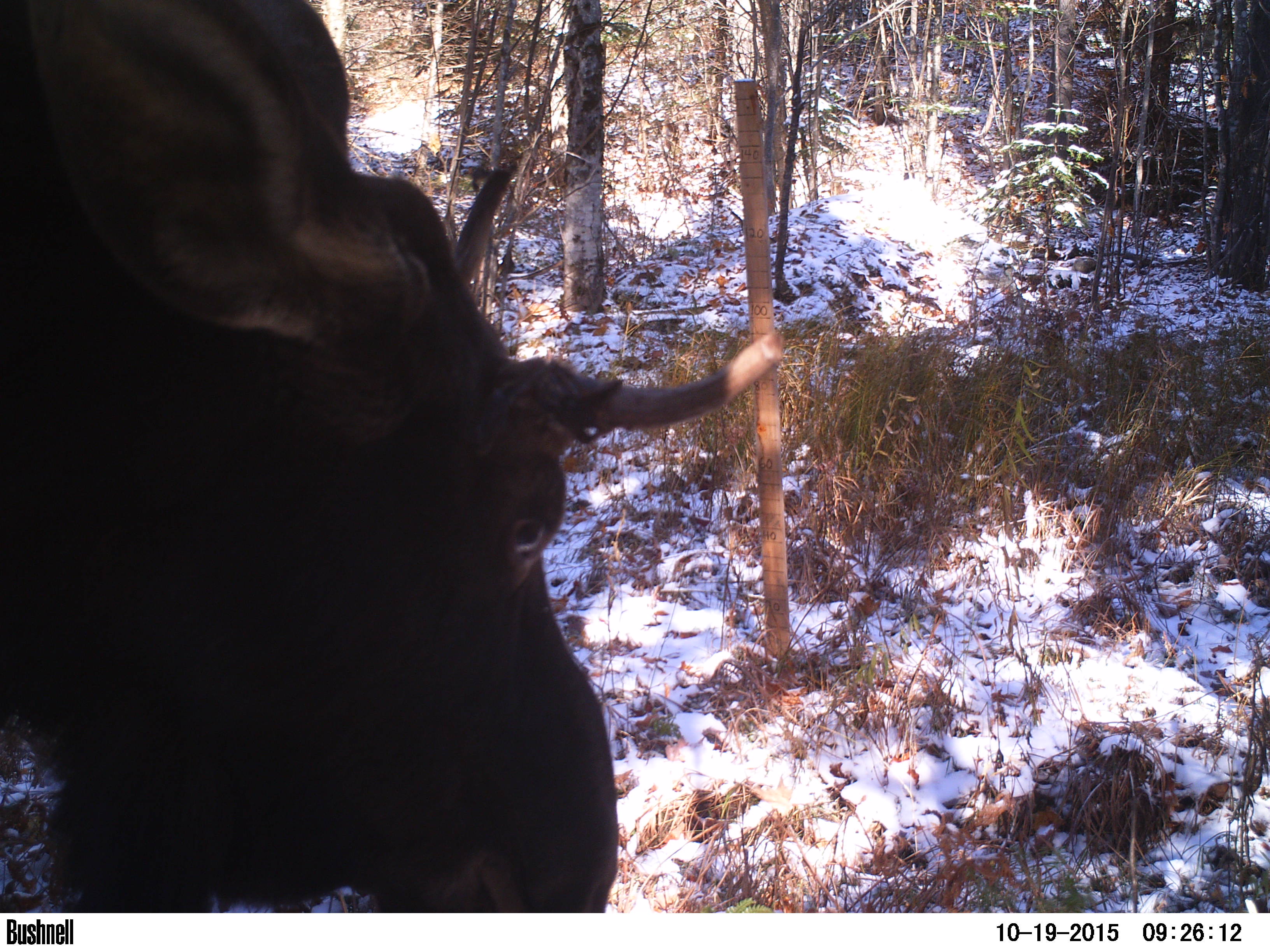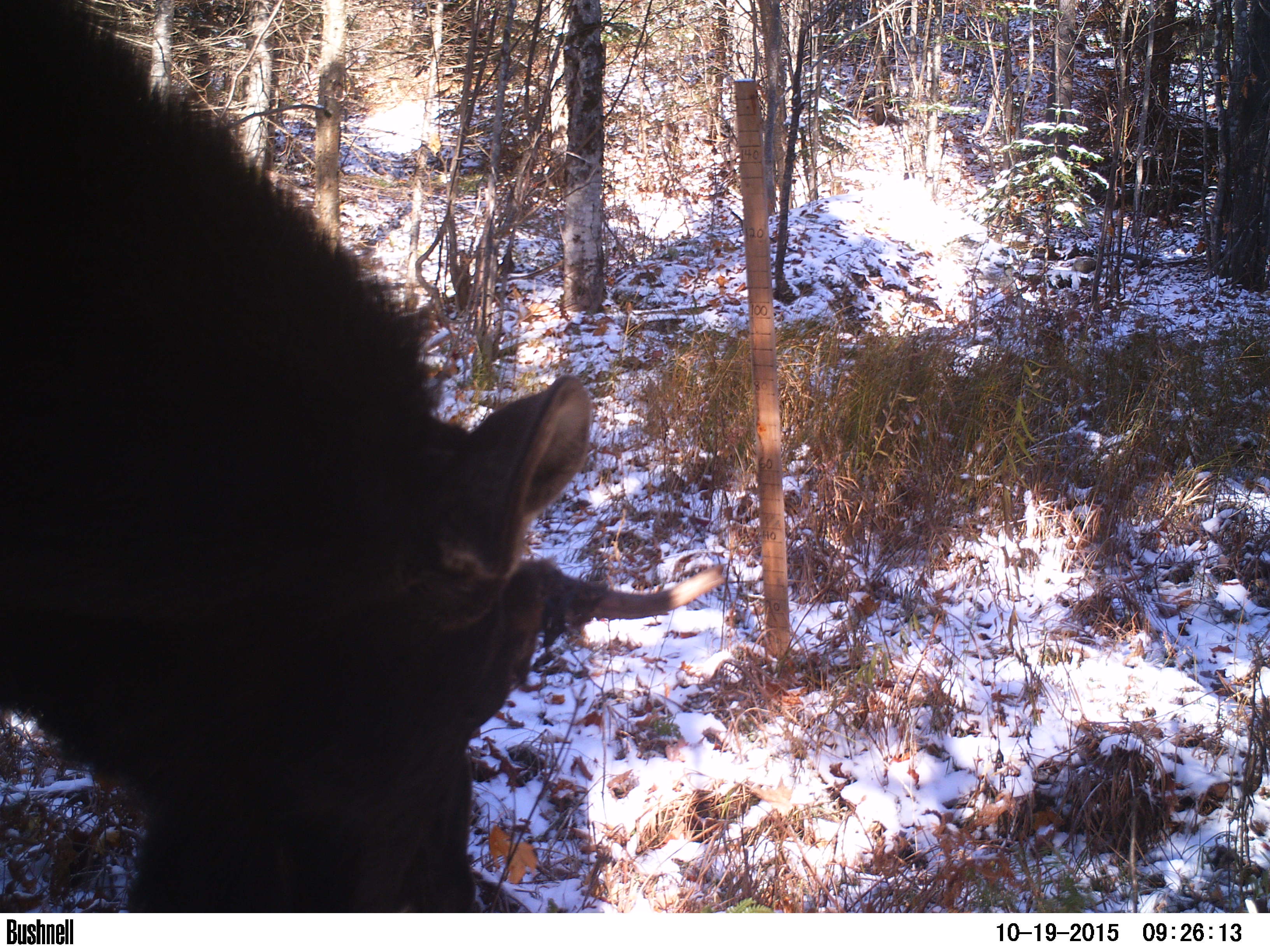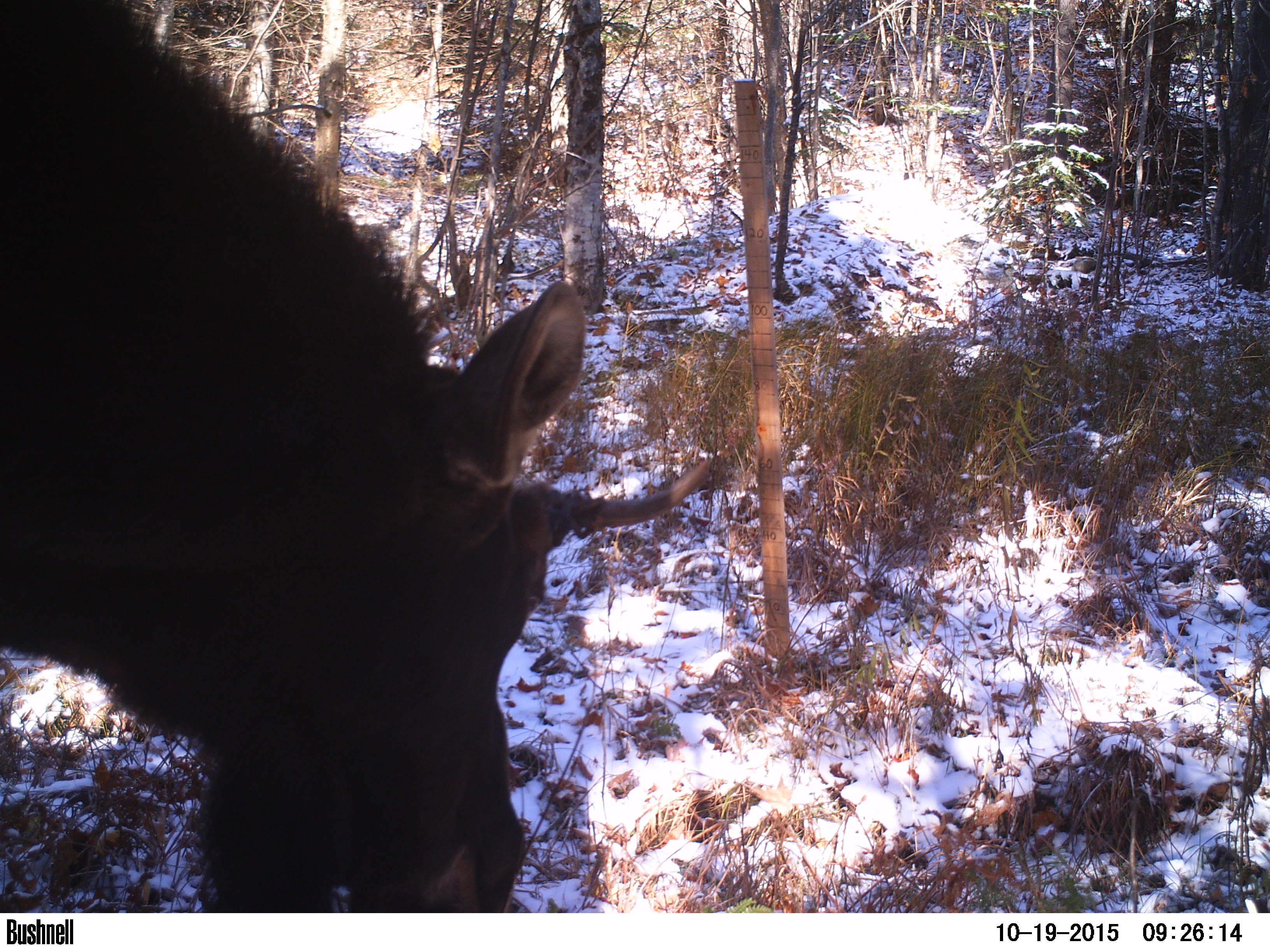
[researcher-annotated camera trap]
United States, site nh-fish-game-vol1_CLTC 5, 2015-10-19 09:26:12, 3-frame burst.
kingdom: Animalia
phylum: Chordata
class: Mammalia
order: Artiodactyla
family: Cervidae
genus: Alces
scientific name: Alces alces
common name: moose